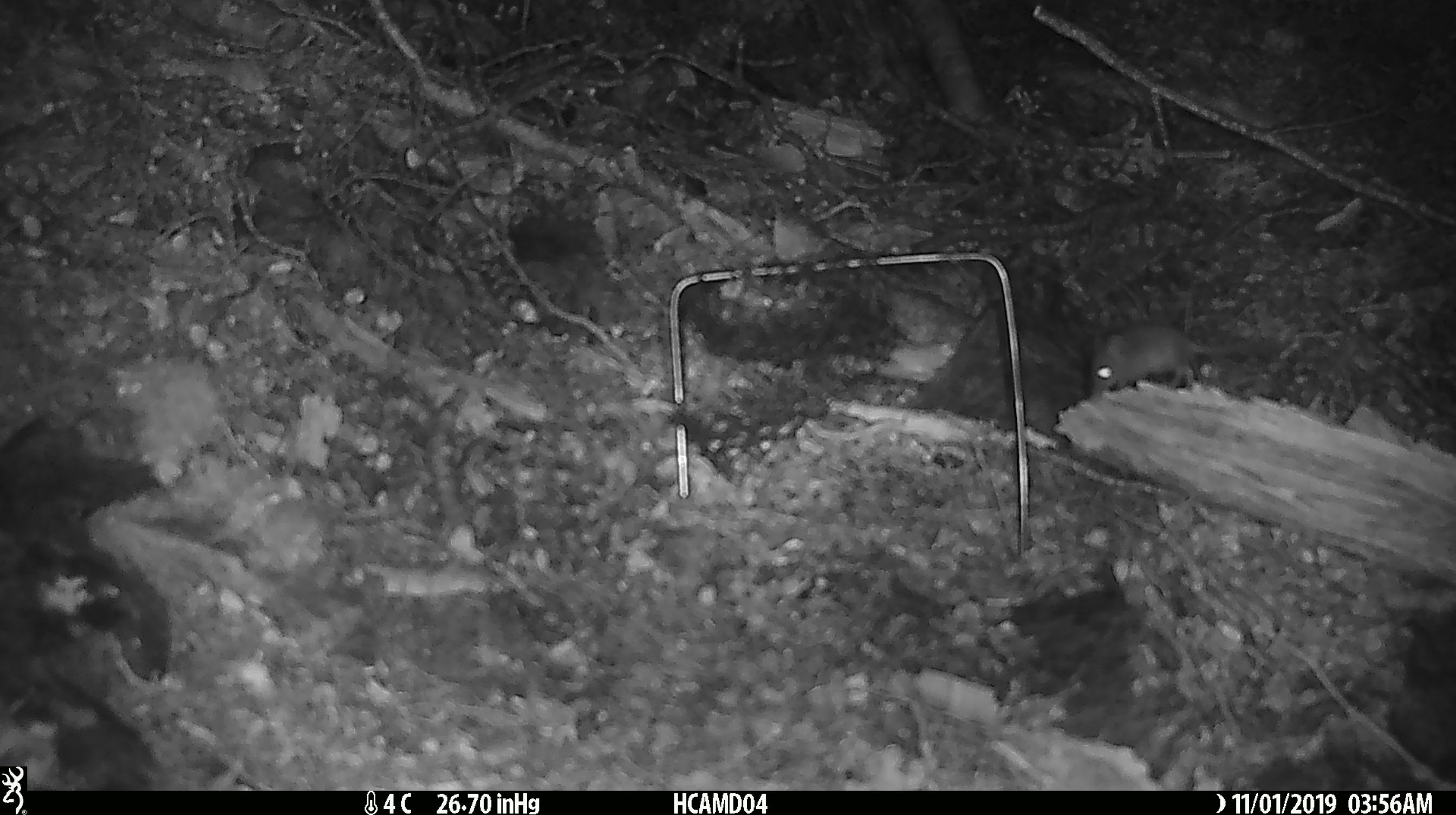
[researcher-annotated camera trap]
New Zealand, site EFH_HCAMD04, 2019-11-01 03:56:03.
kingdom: Animalia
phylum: Chordata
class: Mammalia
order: Rodentia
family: Muridae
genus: Mus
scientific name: Mus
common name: mouse